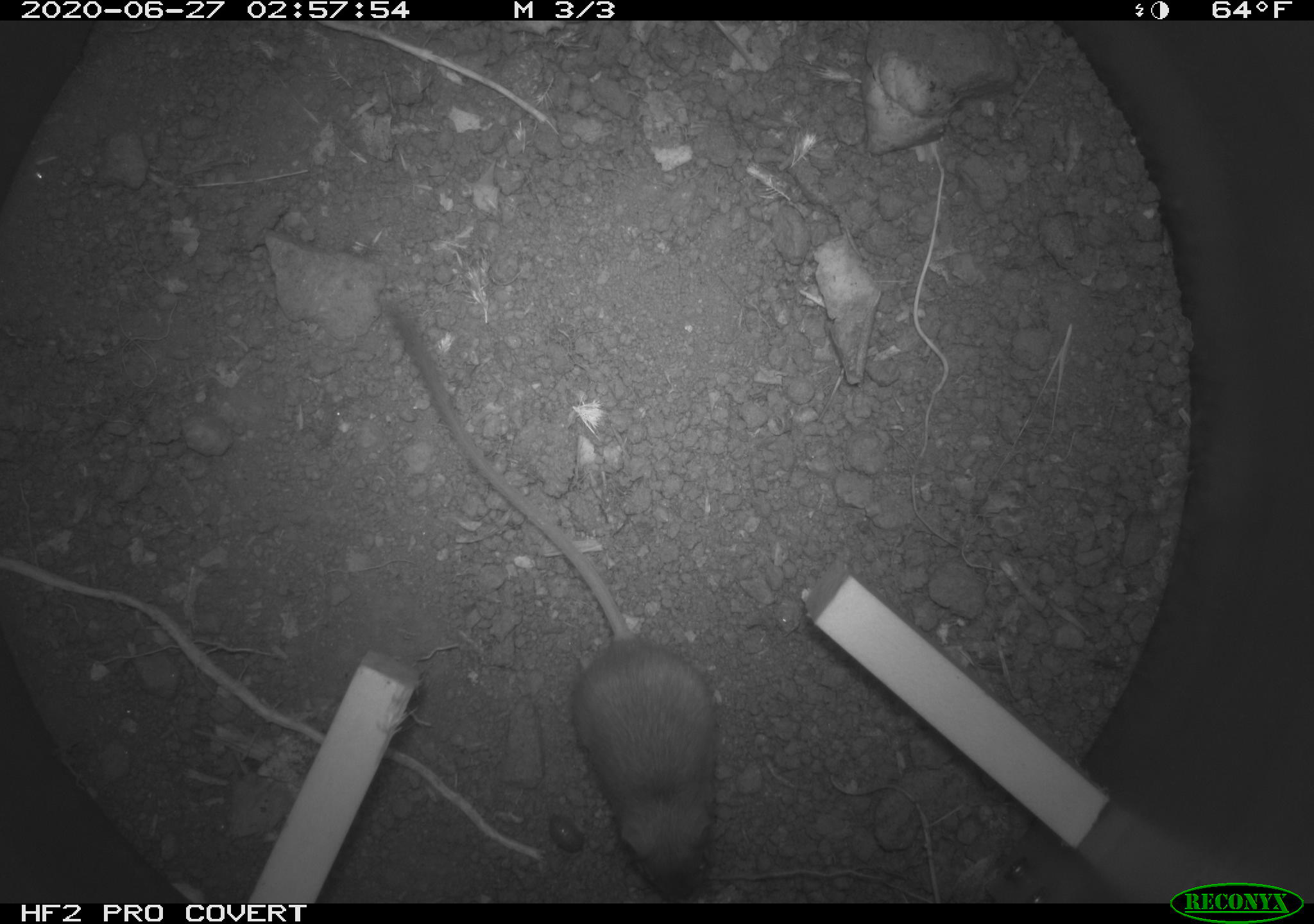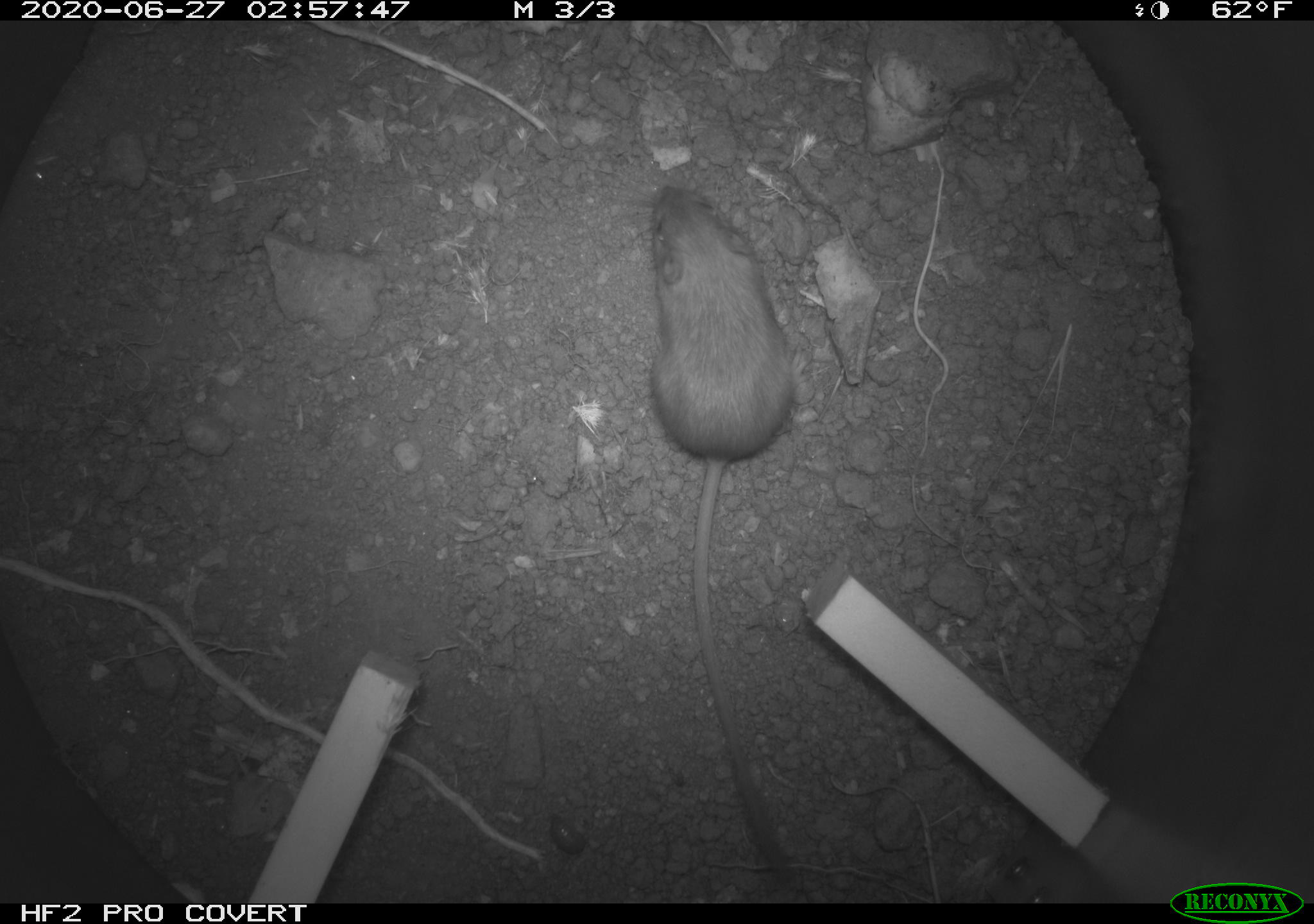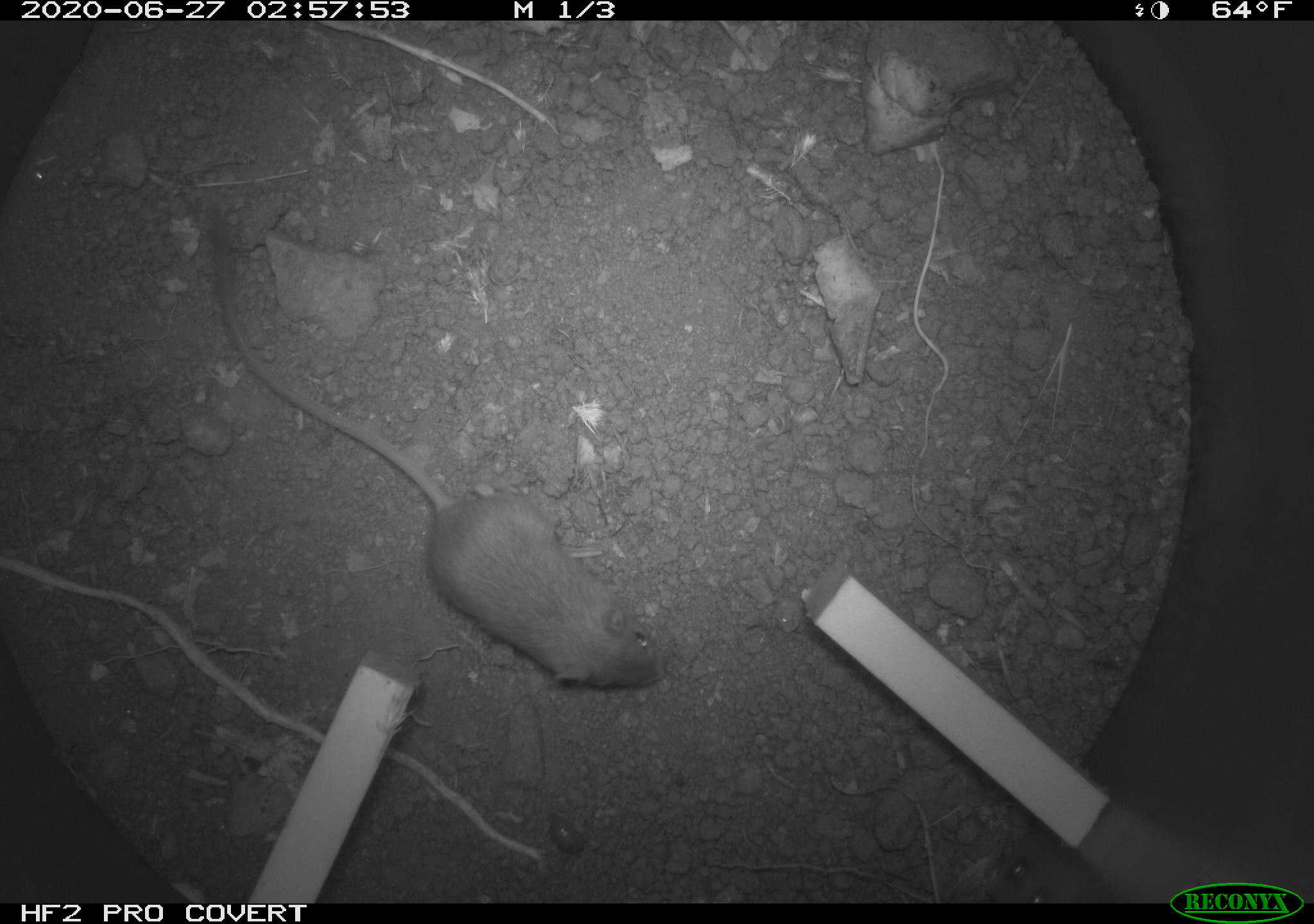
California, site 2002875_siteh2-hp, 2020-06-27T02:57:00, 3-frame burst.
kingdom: Animalia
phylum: Chordata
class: Mammalia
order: Rodentia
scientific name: Rodentia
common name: rodent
Rodent (Rodentia).